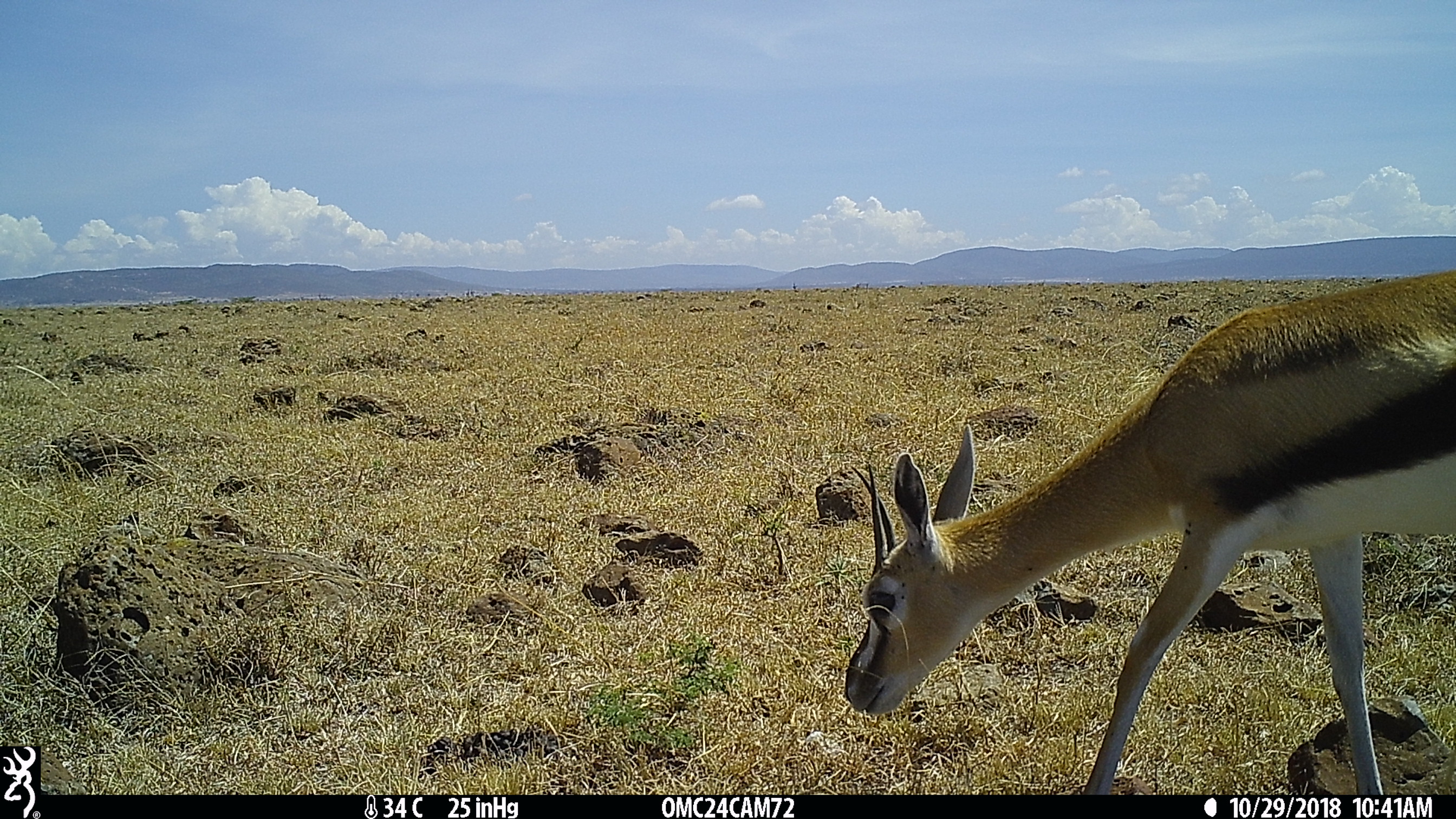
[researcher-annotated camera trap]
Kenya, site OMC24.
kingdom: Animalia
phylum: Chordata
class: Mammalia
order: Artiodactyla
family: Bovidae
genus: Eudorcas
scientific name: Eudorcas thomsonii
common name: thomon's gazelle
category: gazelle thomsons